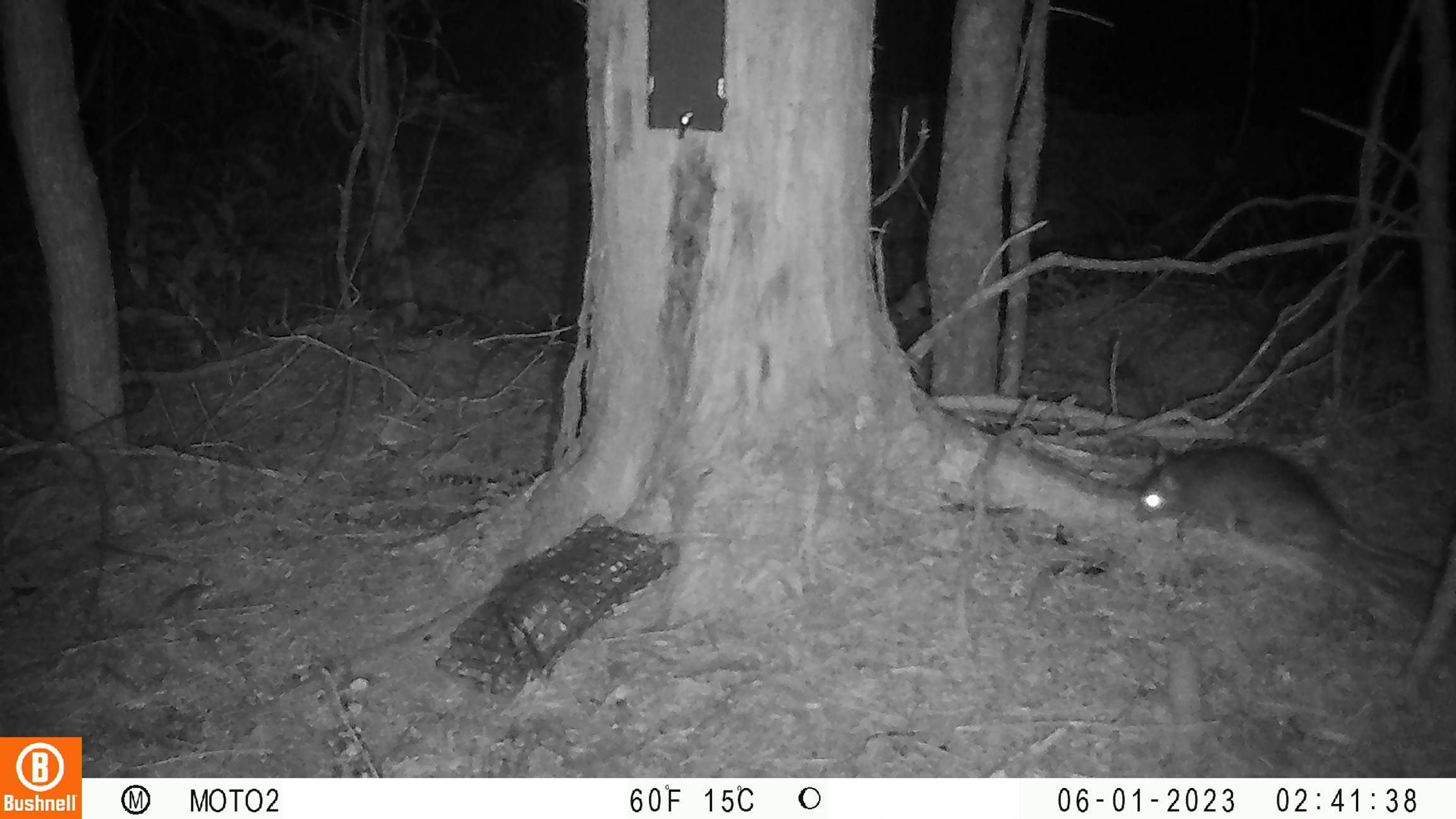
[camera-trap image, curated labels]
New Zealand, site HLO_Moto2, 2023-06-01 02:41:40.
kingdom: Animalia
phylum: Chordata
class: Mammalia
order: Rodentia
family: Muridae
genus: Rattus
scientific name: Rattus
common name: rat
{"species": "rat (Rattus)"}